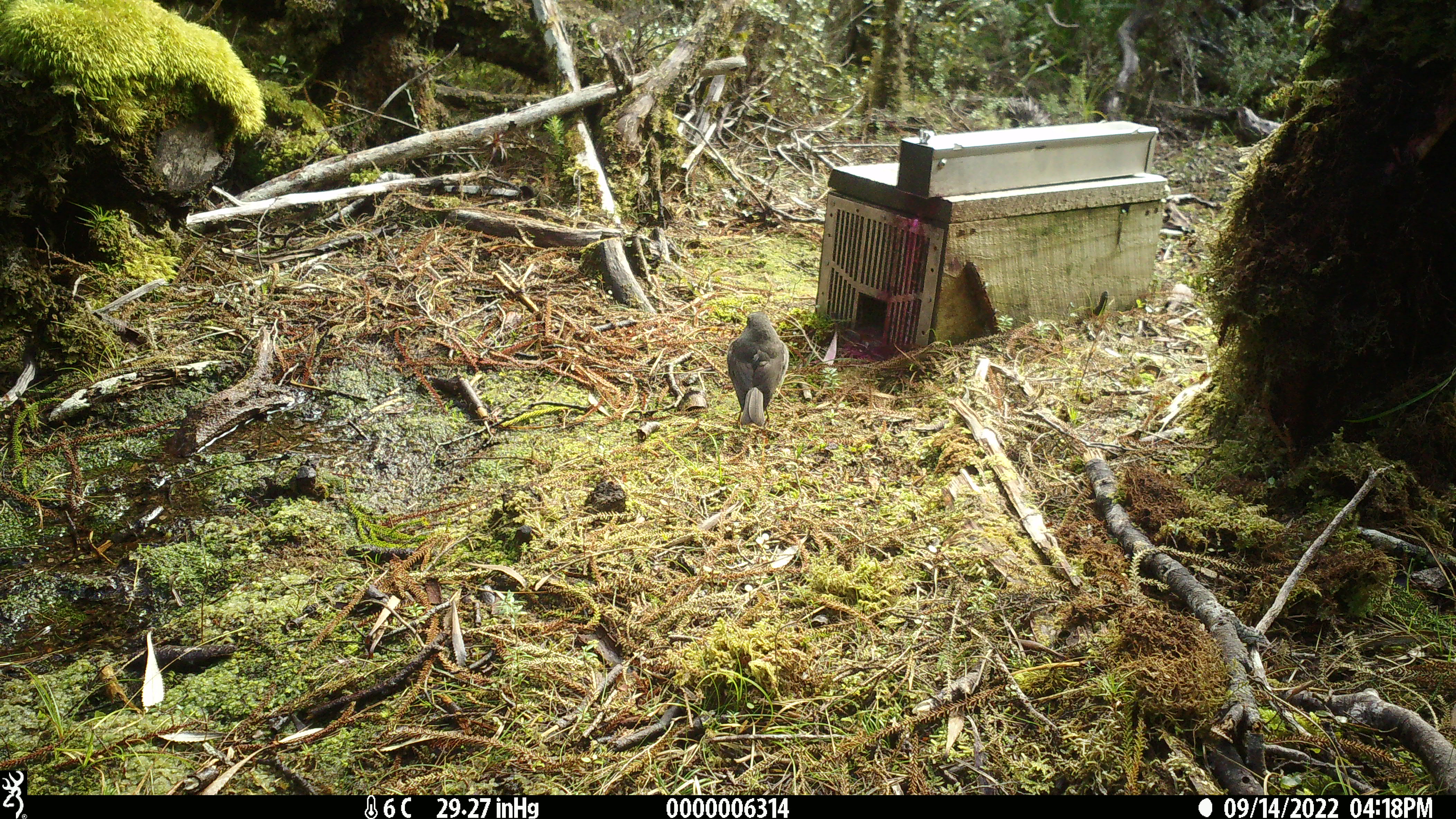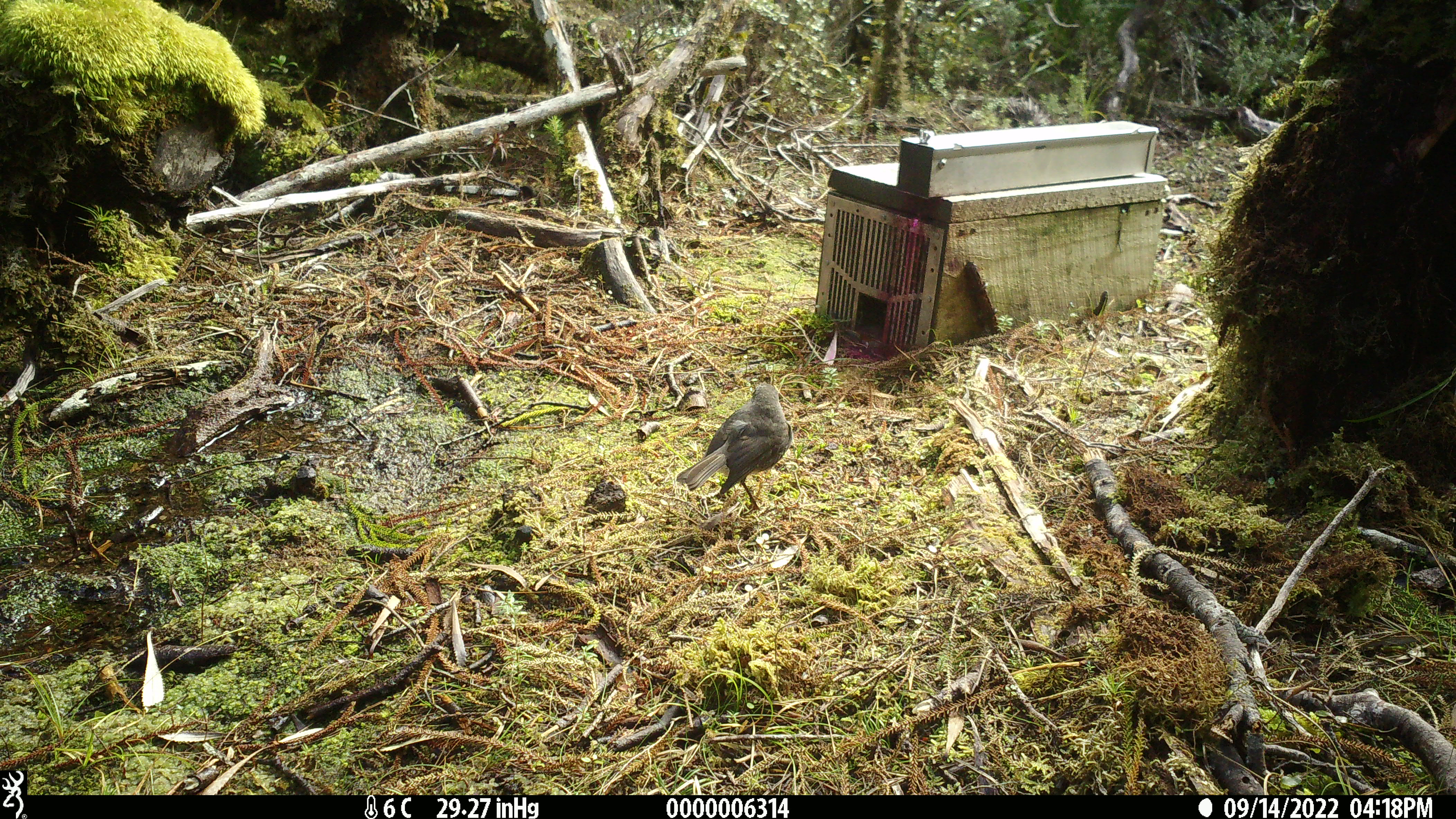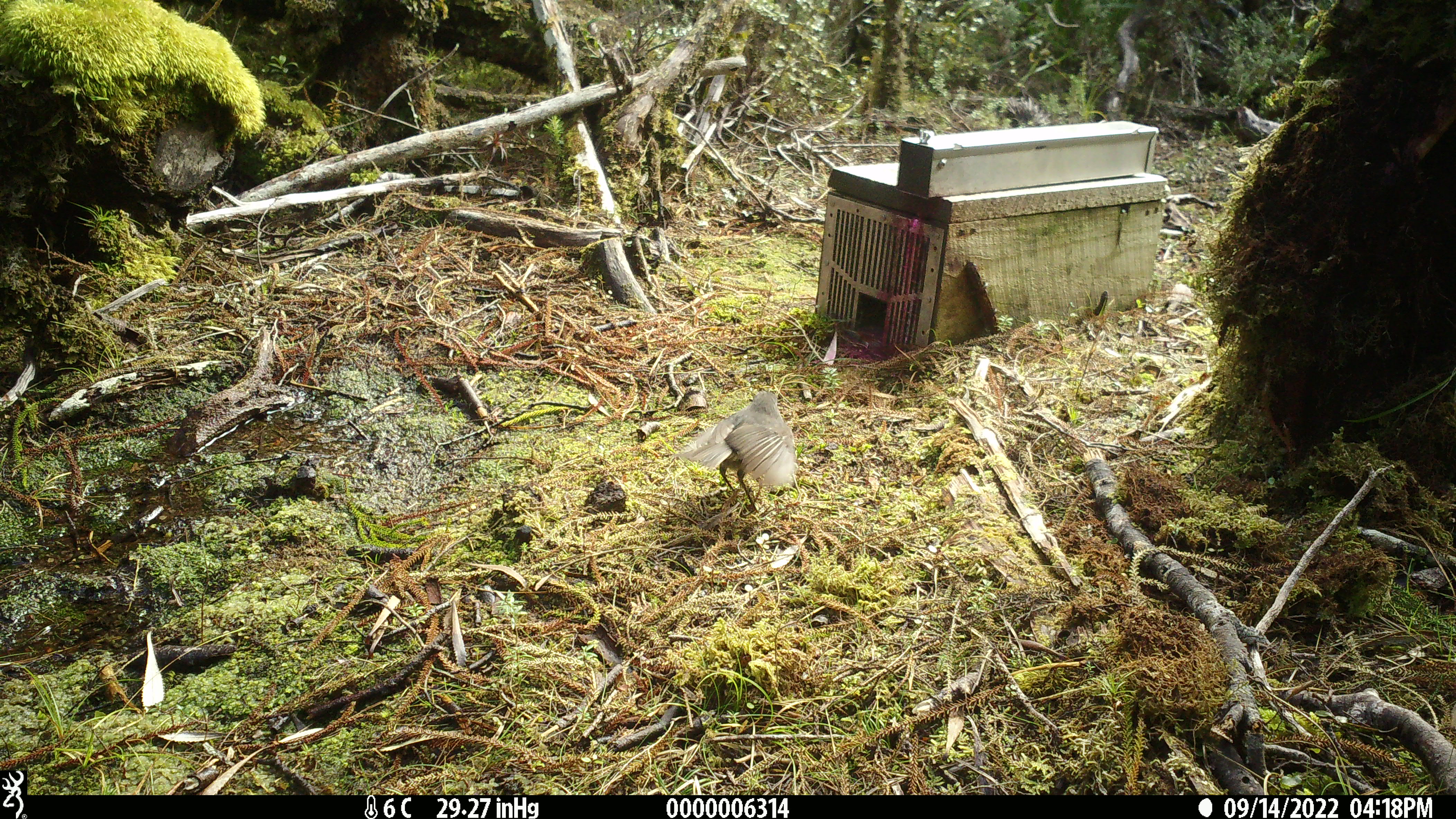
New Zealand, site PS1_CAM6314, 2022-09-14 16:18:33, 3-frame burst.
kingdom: Animalia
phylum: Chordata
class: Aves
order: Passeriformes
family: Petroicidae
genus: Petroica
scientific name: Petroica australis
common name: new zealand robin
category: robin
Robin (new zealand robin) (Petroica australis).